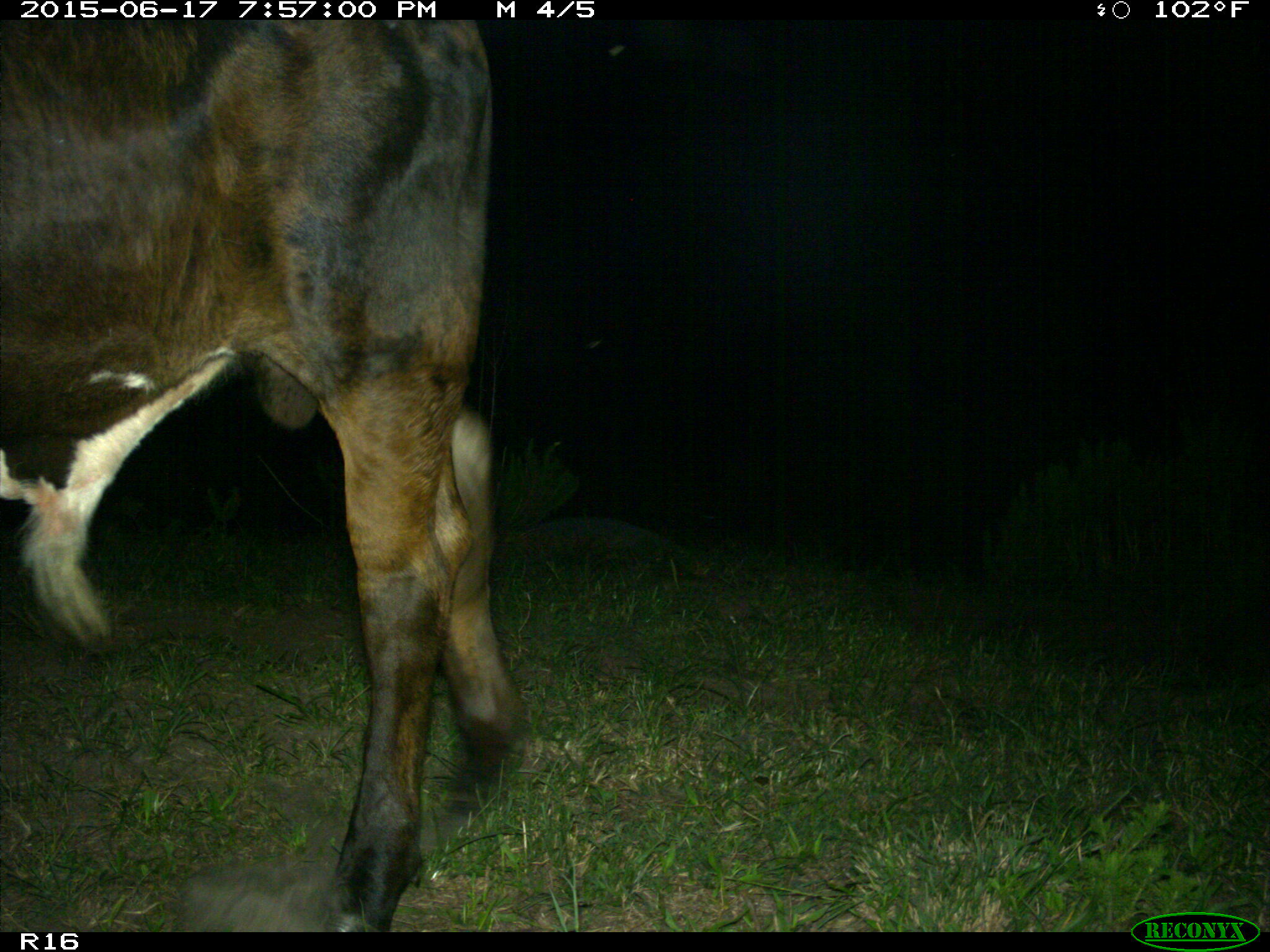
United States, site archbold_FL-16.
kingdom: Animalia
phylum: Chordata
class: Mammalia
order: Artiodactyla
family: Bovidae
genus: Bos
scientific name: Bos taurus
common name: domestic cow